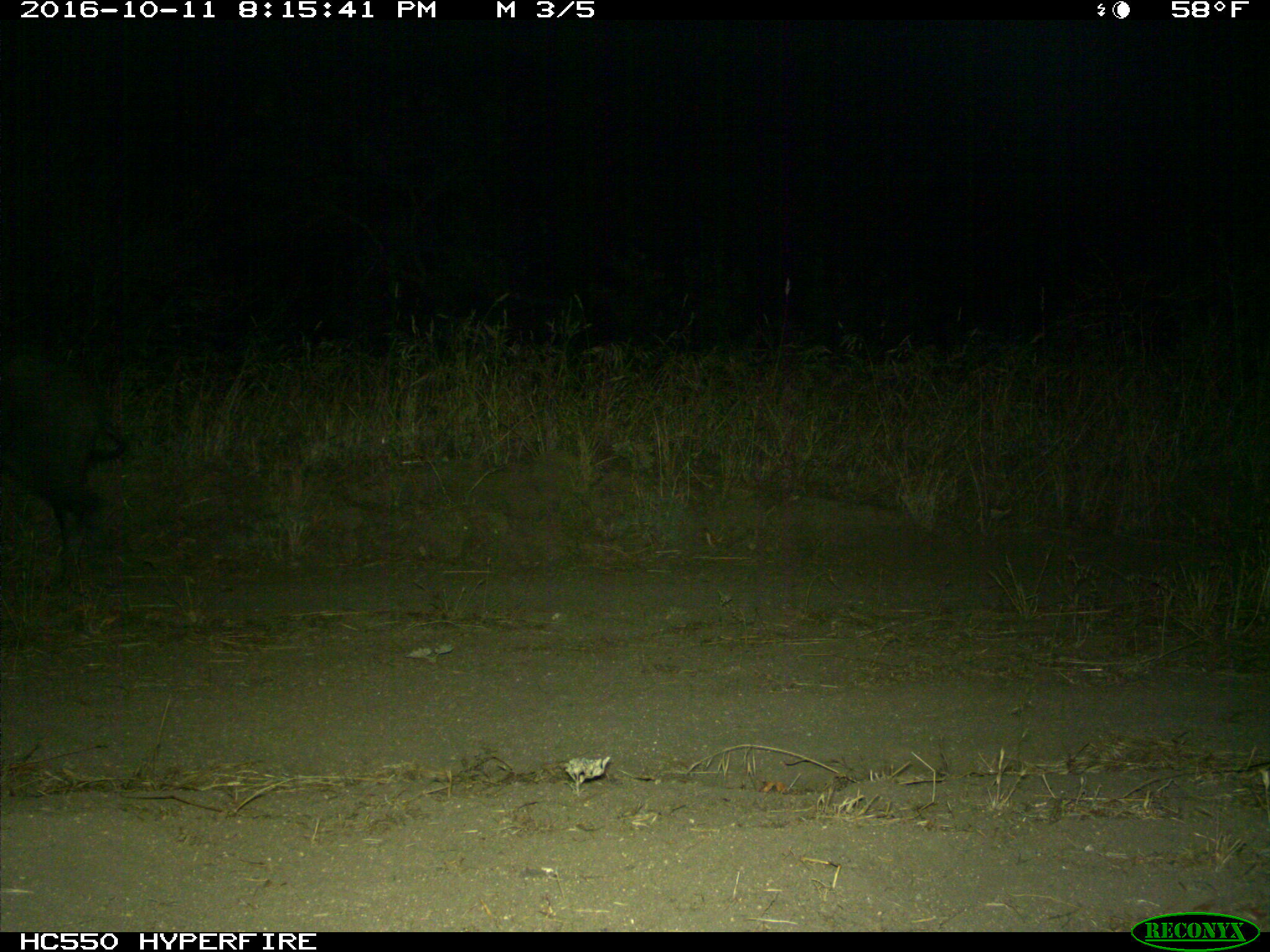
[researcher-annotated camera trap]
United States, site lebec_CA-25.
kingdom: Animalia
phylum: Chordata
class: Mammalia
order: Artiodactyla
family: Suidae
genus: Sus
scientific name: Sus scrofa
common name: wild boar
Sus scrofa (wild boar).